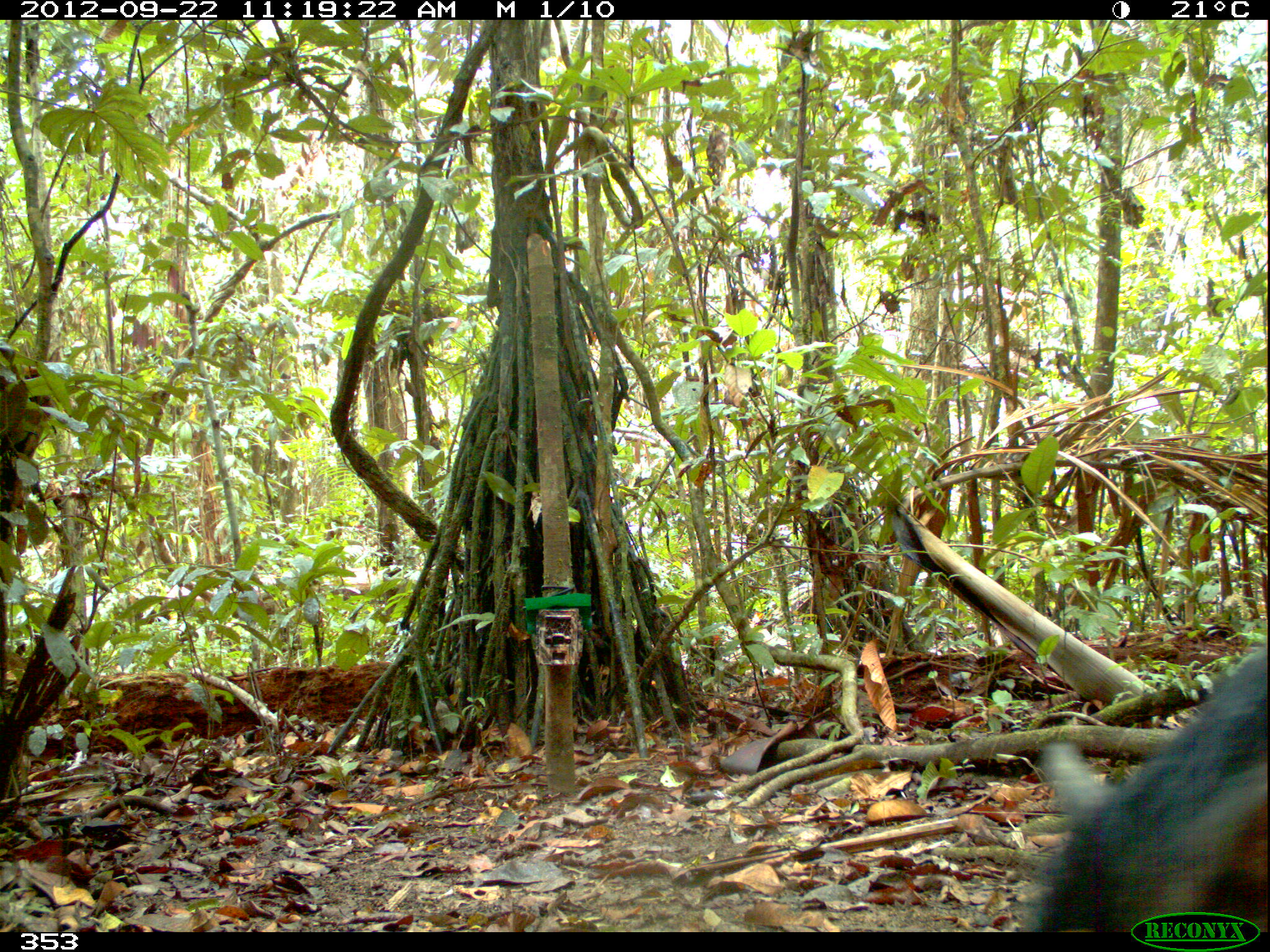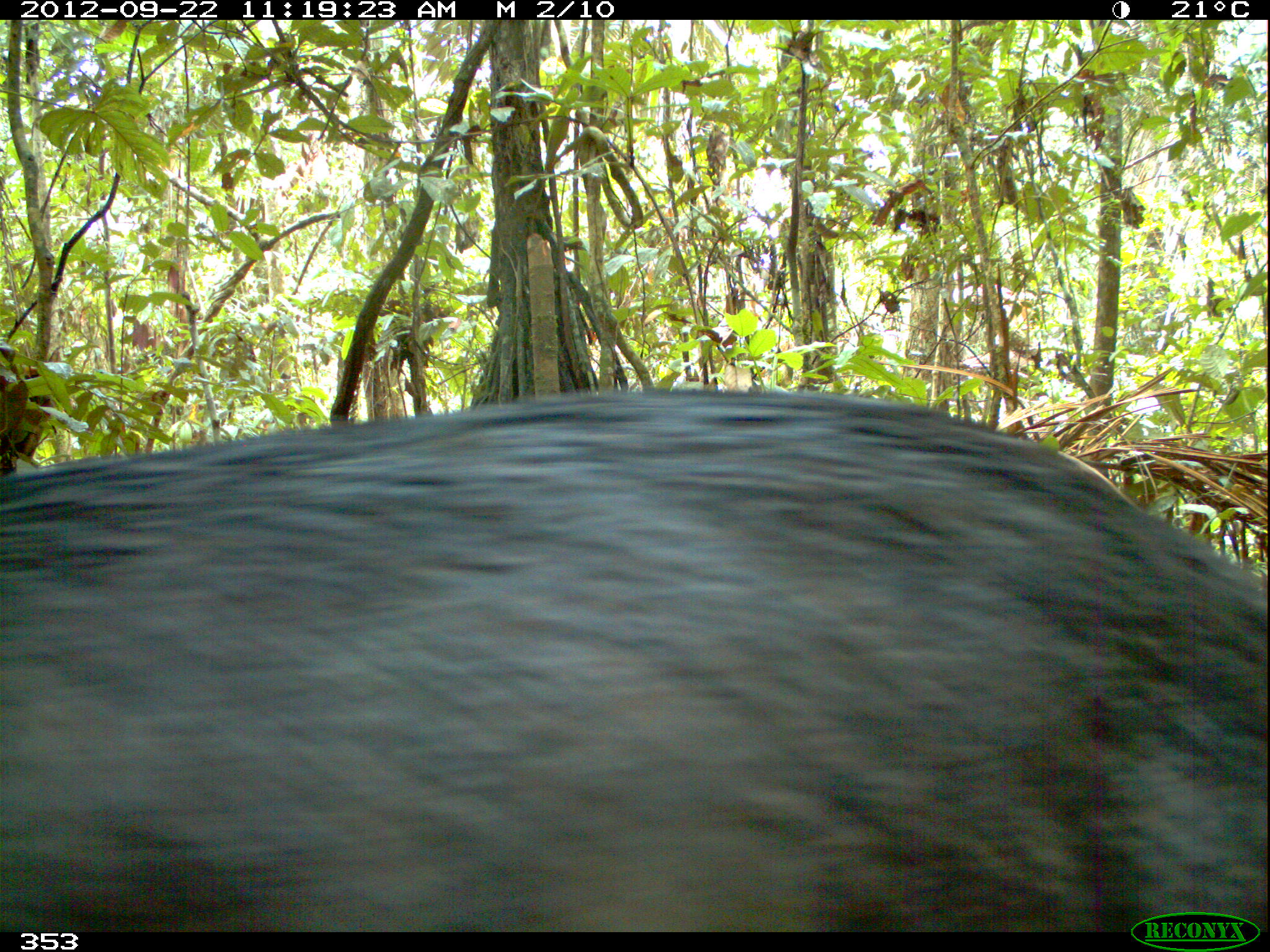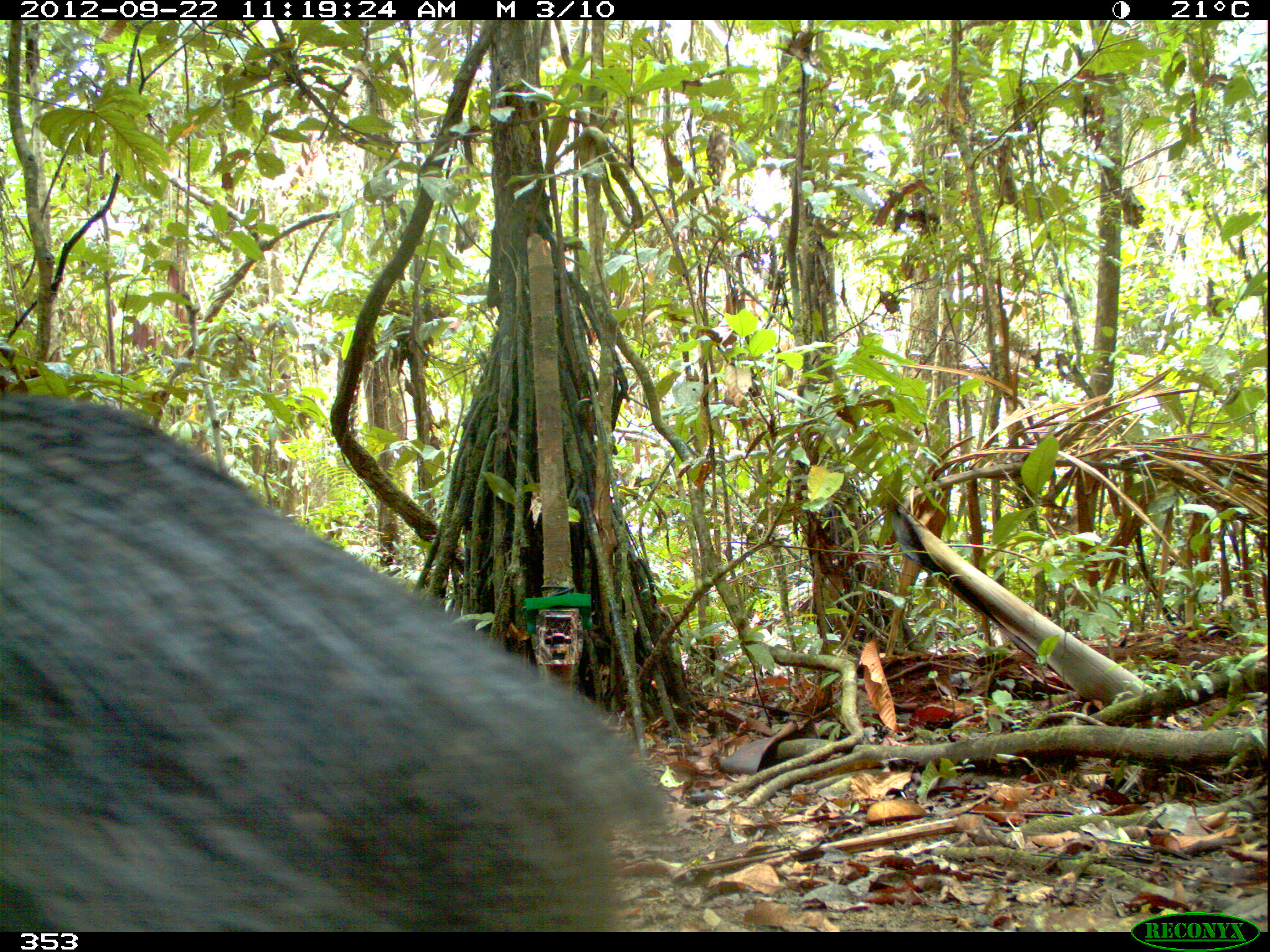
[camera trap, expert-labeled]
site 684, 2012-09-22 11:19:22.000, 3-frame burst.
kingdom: Animalia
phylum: Chordata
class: Mammalia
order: Artiodactyla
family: Tayassuidae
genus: Tayassu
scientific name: Tayassu pecari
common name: white-lipped peccary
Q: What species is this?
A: Tayassu pecari (white-lipped peccary).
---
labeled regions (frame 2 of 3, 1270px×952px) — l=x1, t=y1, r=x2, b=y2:
tayassu pecari: l=0, t=389, r=1267, b=932